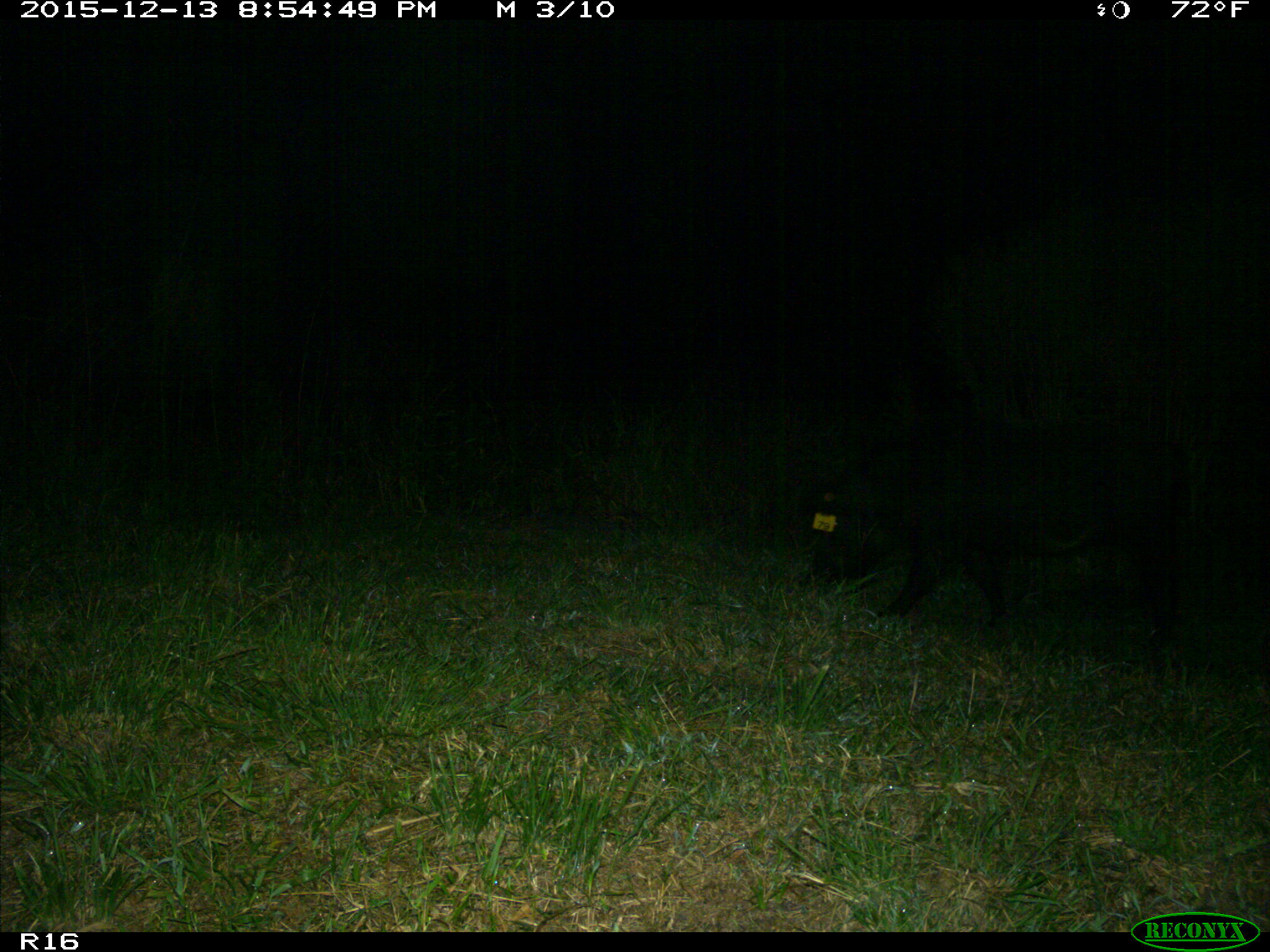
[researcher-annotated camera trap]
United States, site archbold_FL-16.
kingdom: Animalia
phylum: Chordata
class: Mammalia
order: Artiodactyla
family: Suidae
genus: Sus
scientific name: Sus scrofa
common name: wild boar